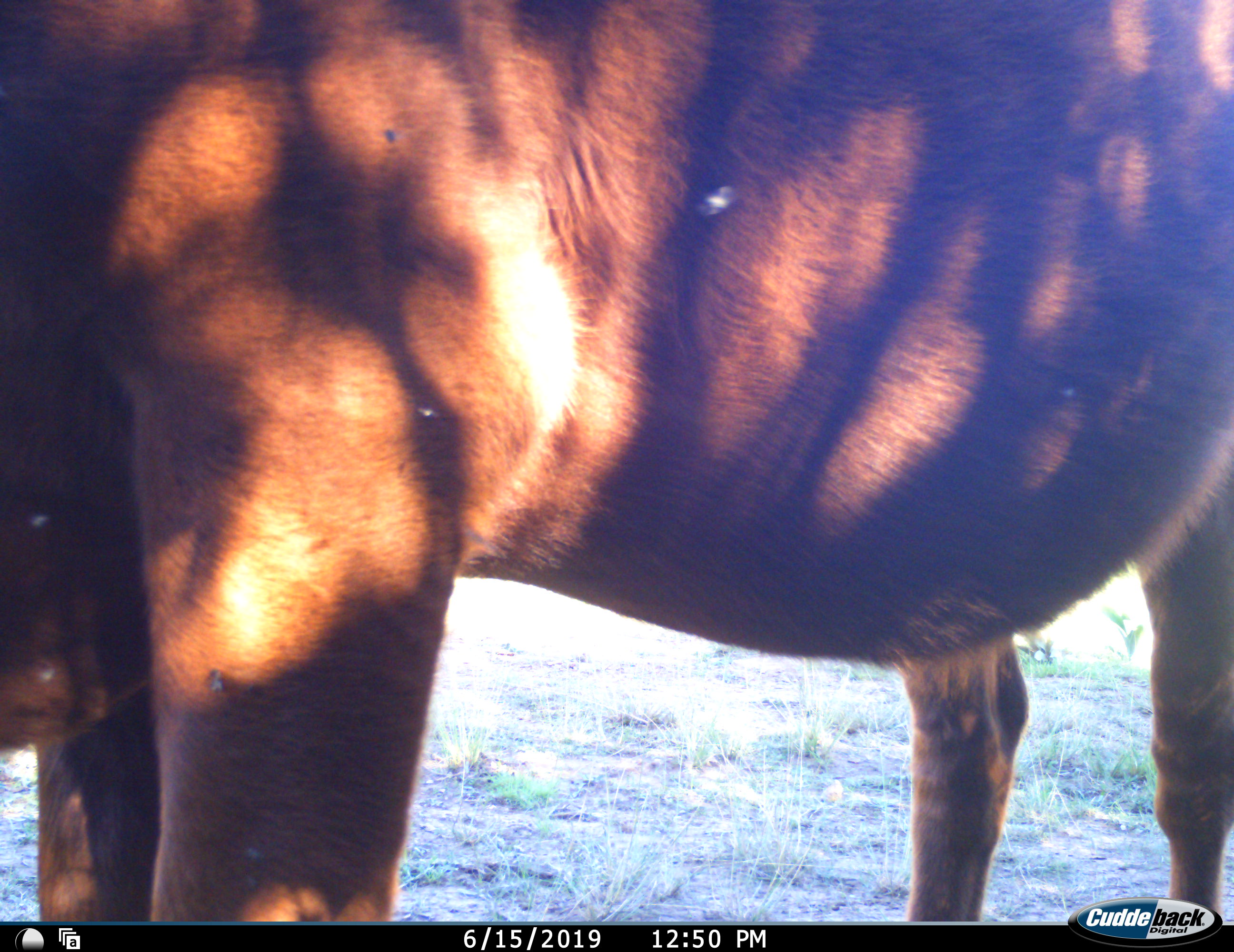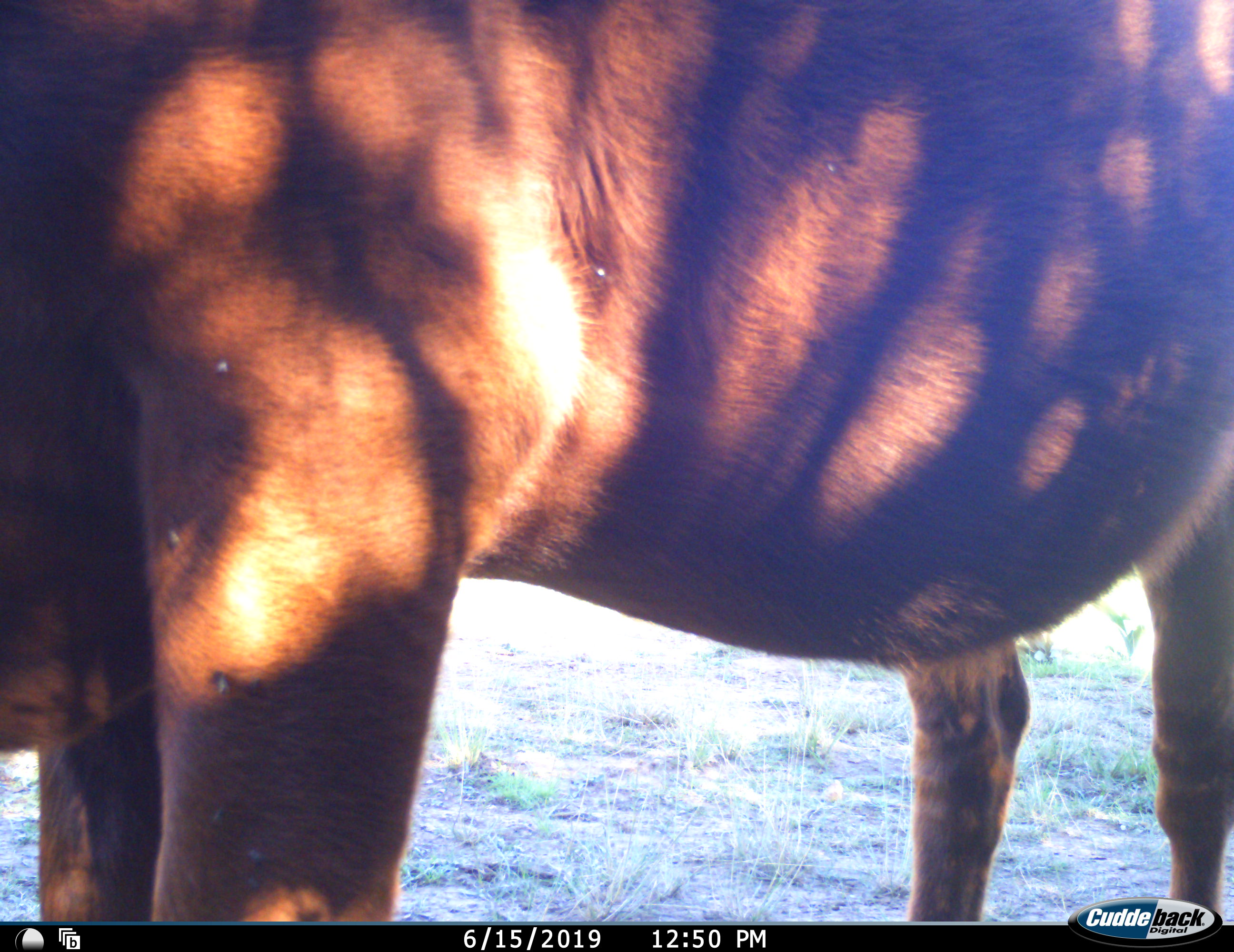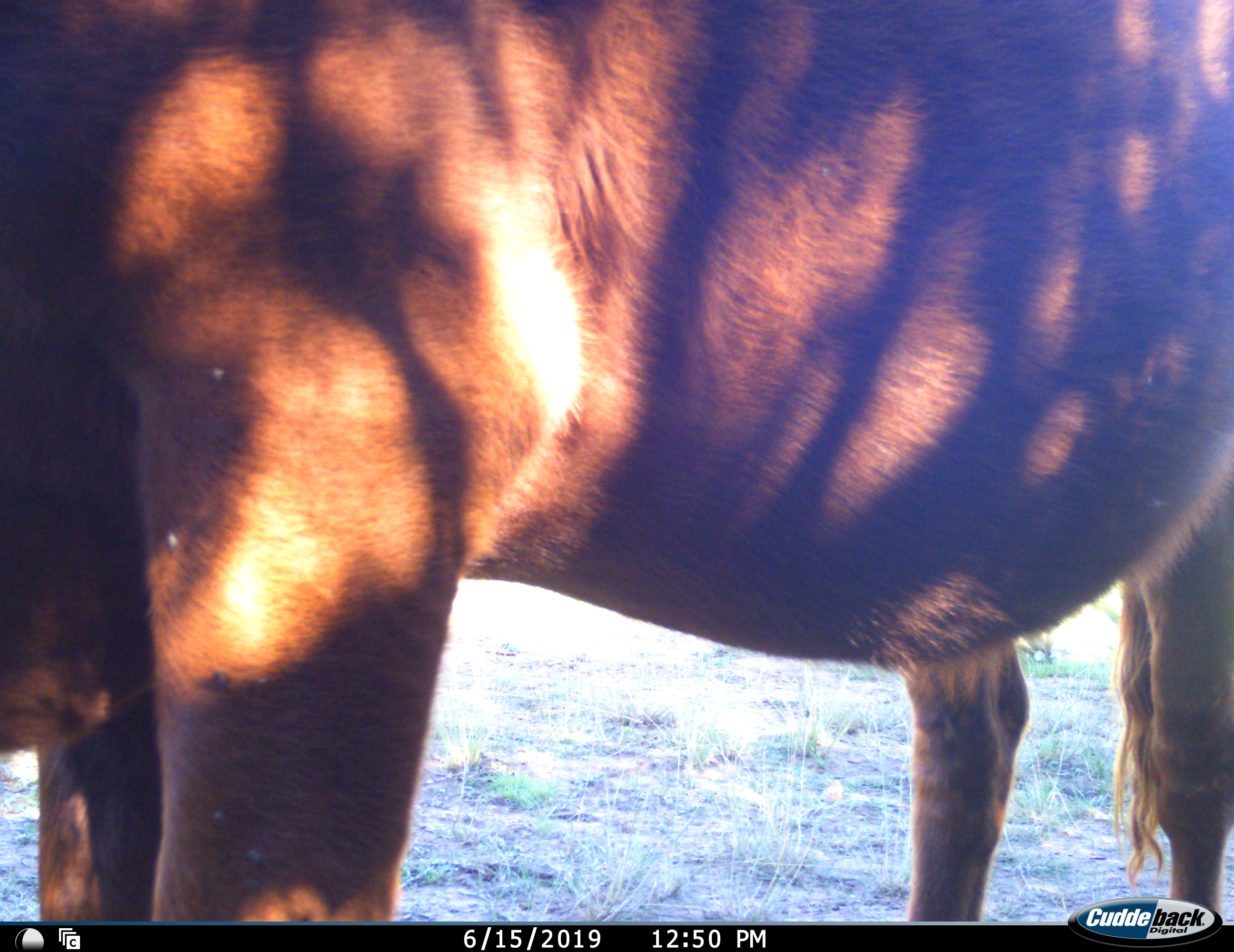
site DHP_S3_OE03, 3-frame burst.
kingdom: Animalia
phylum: Chordata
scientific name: Vertebrata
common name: domestic animal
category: domesticanimal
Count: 1.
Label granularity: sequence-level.